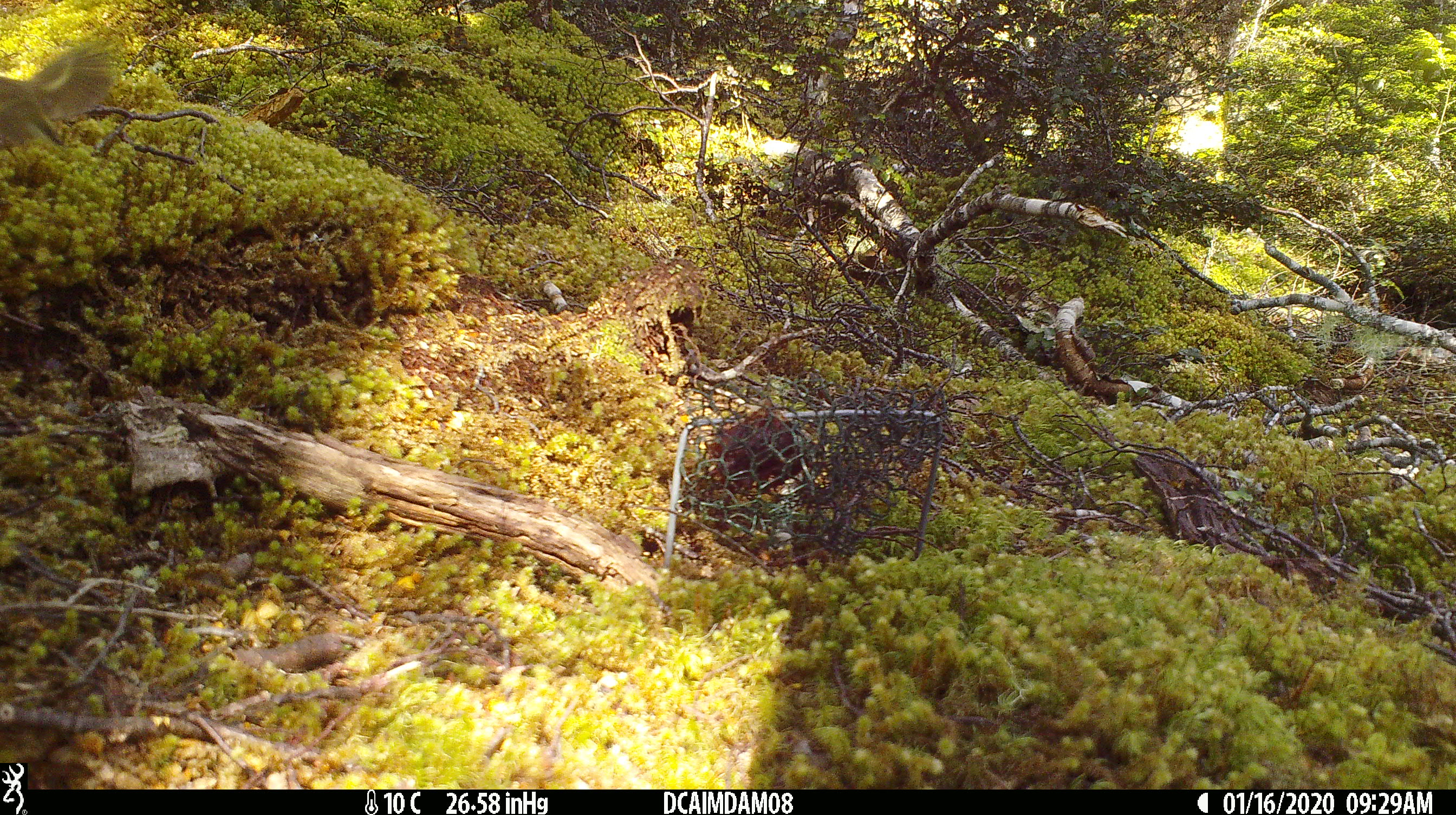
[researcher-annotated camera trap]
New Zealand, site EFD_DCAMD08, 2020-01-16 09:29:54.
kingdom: Animalia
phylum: Chordata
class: Aves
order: Passeriformes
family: Acanthisittidae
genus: Acanthisitta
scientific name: Acanthisitta chloris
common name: rifleman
Rifleman (Acanthisitta chloris).